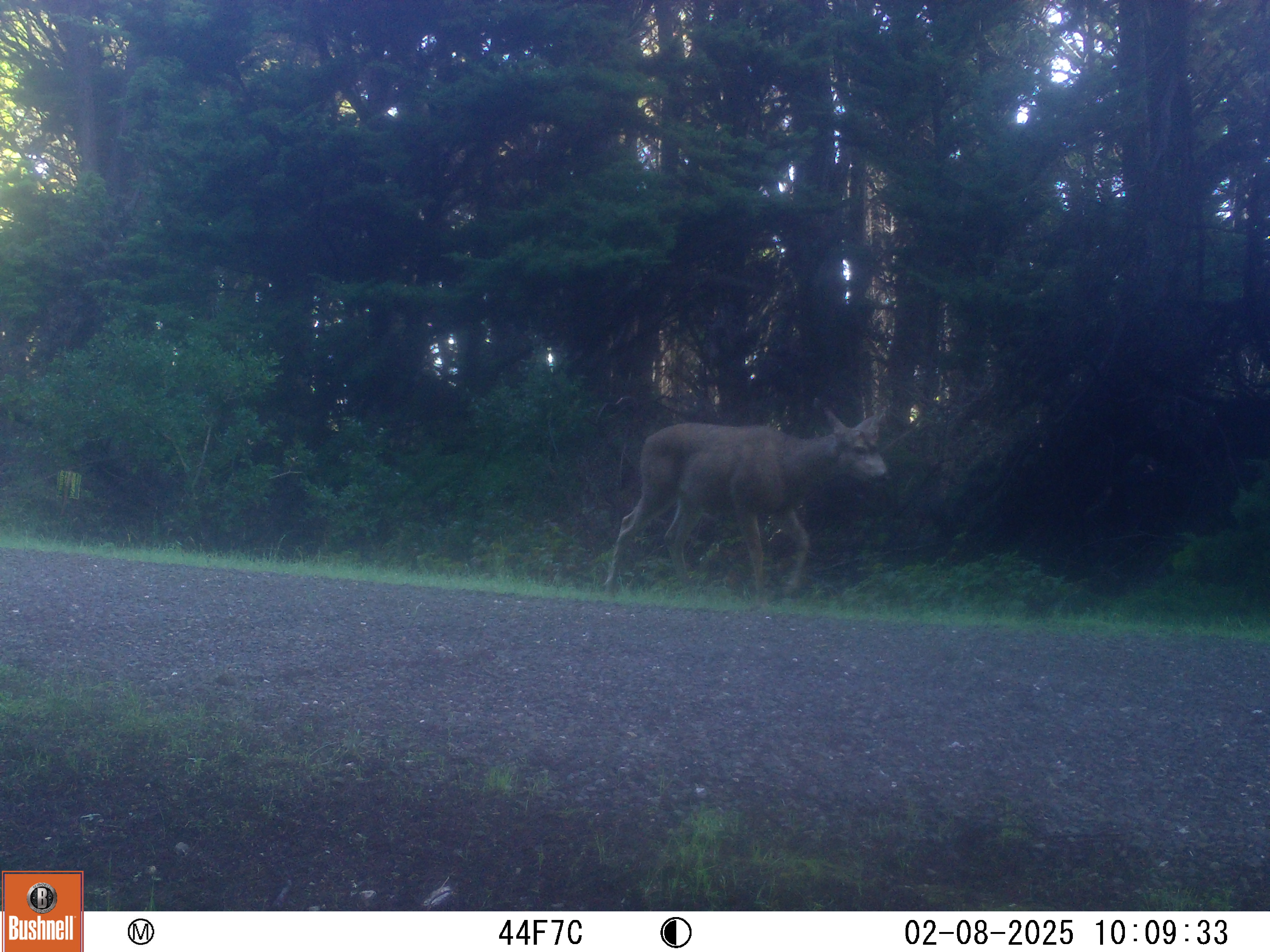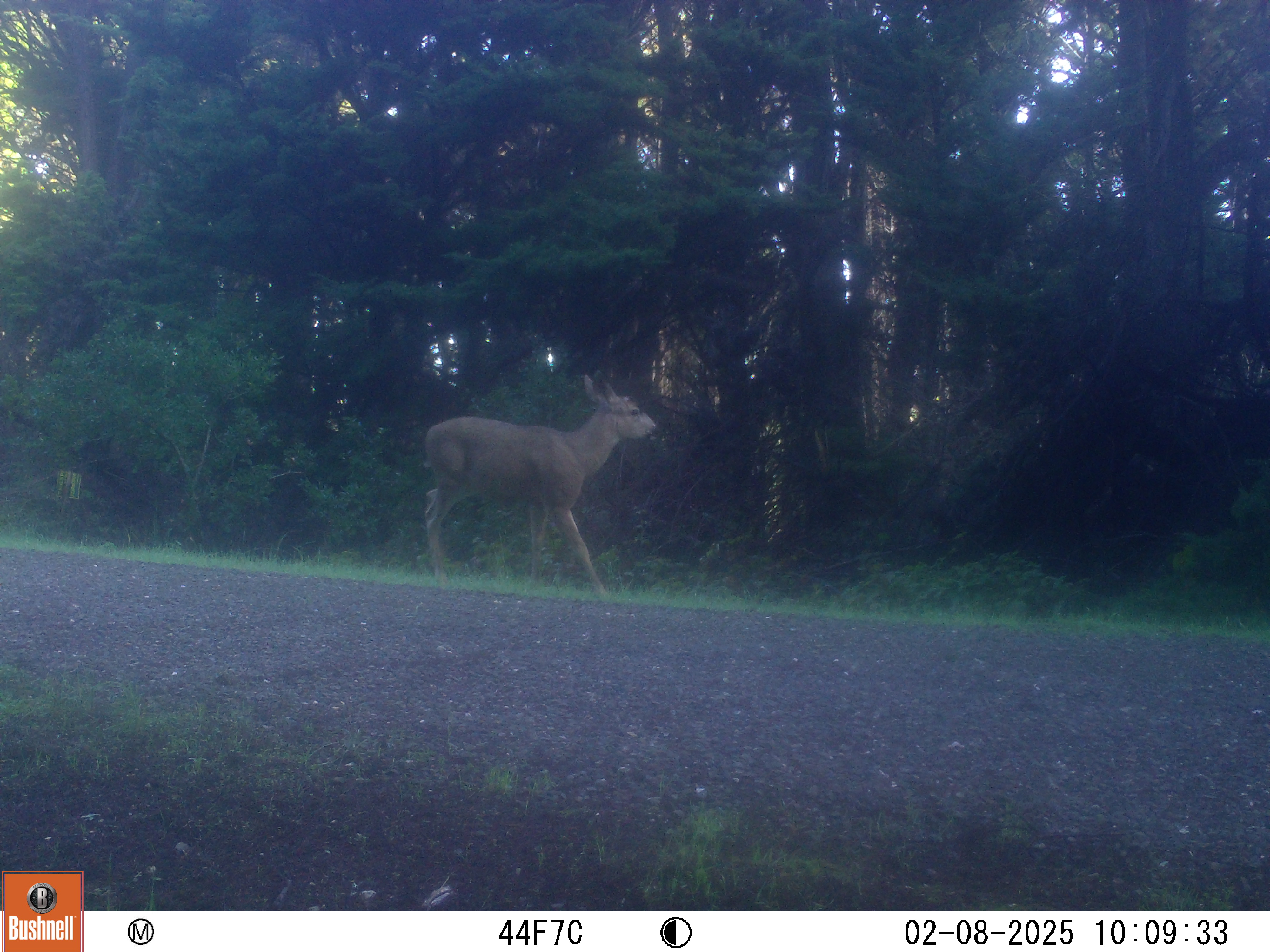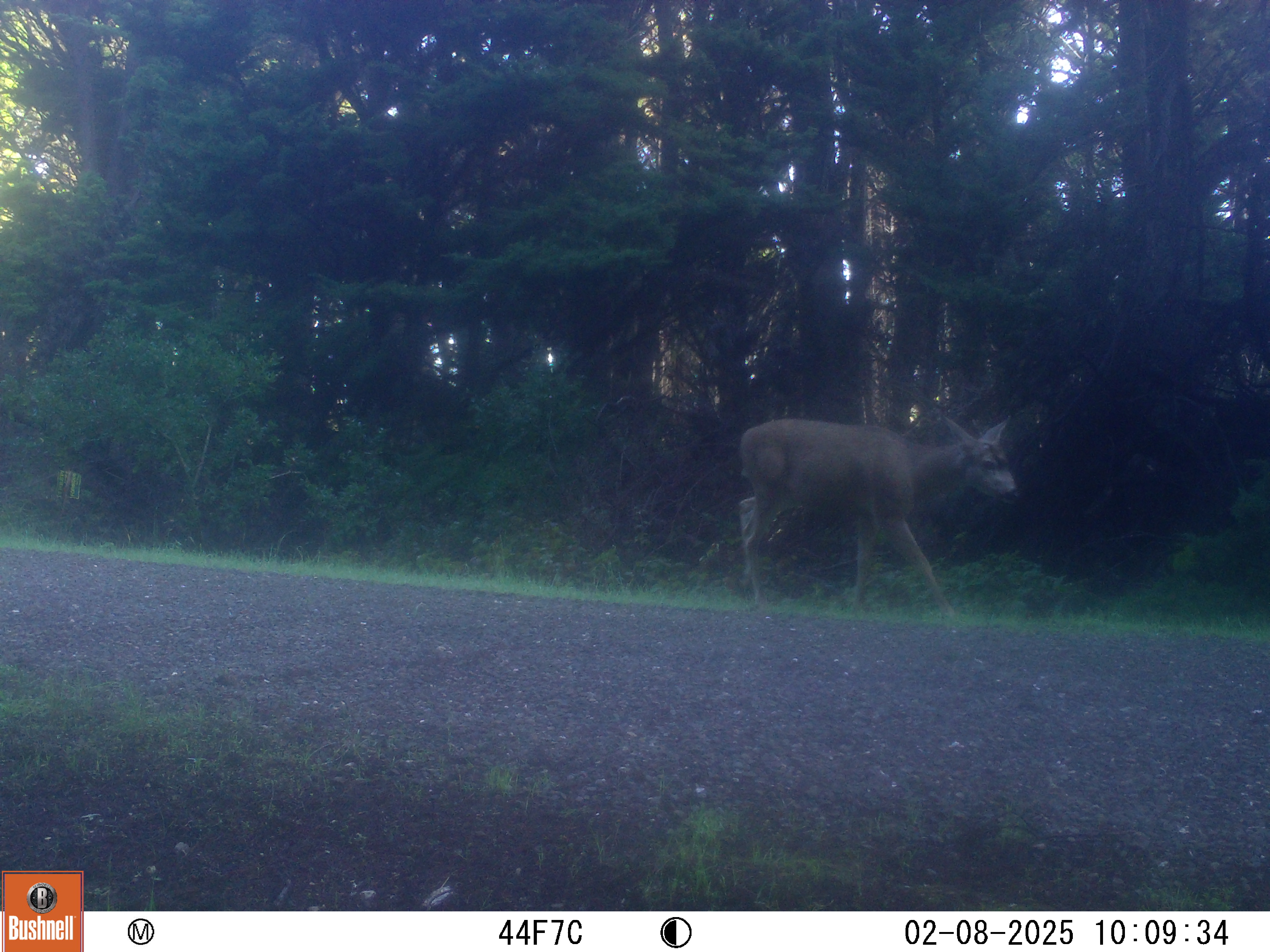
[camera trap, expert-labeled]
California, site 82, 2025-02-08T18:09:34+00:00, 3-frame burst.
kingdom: Animalia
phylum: Chordata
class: Mammalia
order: Artiodactyla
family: Cervidae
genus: Odocoileus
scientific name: Odocoileus hemionus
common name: mule deer